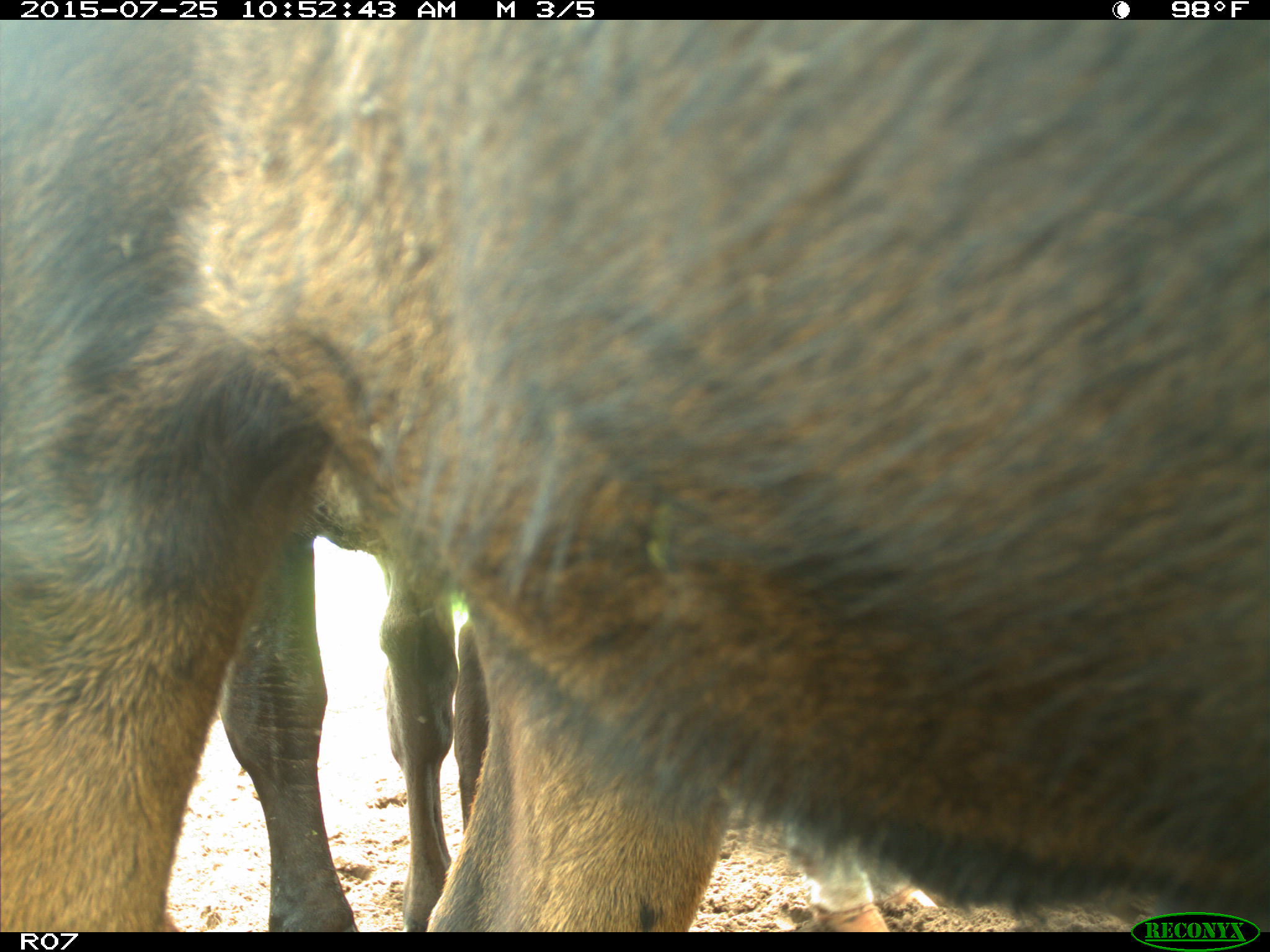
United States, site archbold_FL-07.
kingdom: Animalia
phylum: Chordata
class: Mammalia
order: Artiodactyla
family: Bovidae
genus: Bos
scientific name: Bos taurus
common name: domestic cow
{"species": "Bos taurus (domestic cow)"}